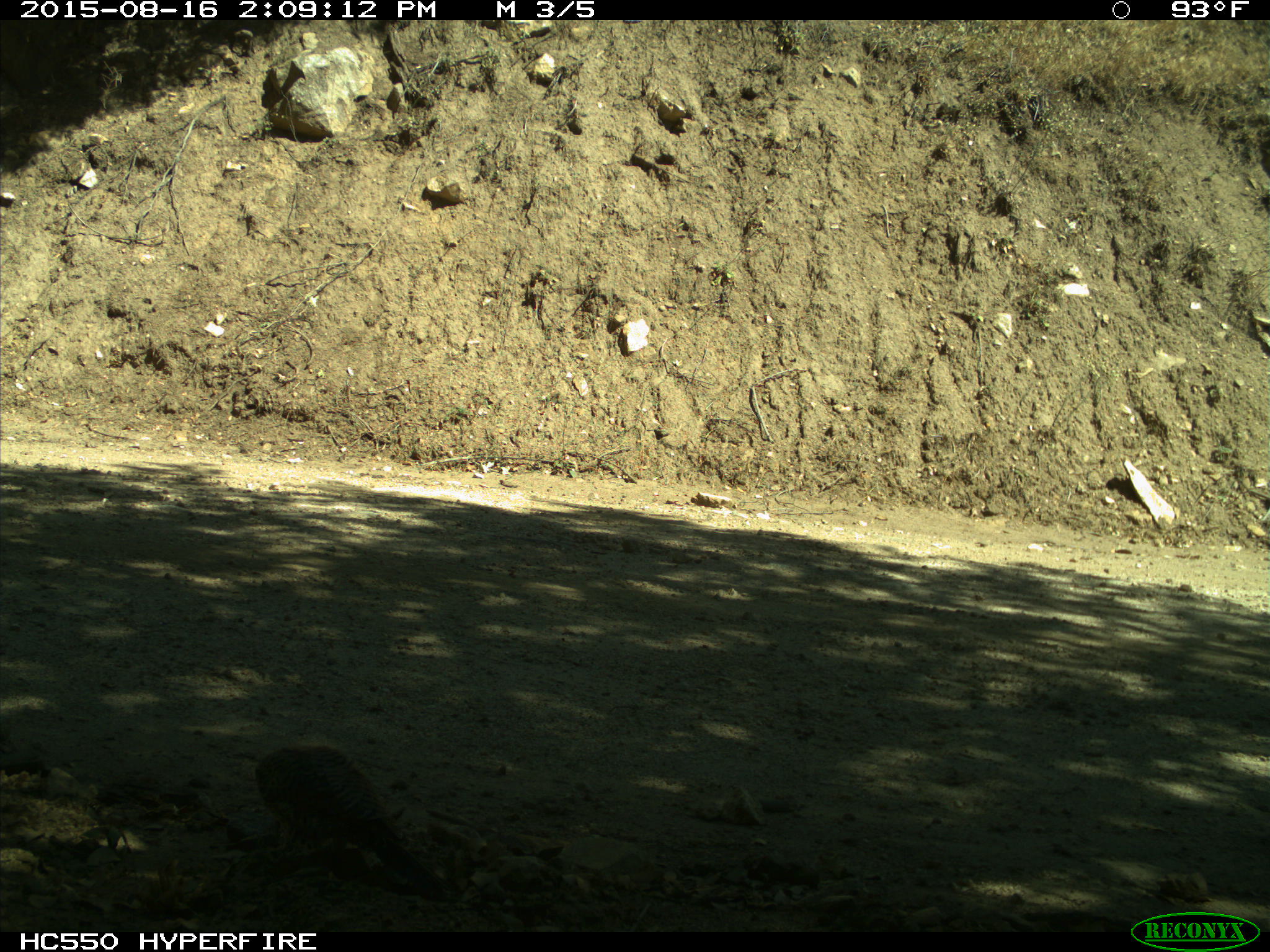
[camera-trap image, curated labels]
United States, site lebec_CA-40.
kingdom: Animalia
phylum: Chordata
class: Aves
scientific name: Aves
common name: birds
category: unidentified bird